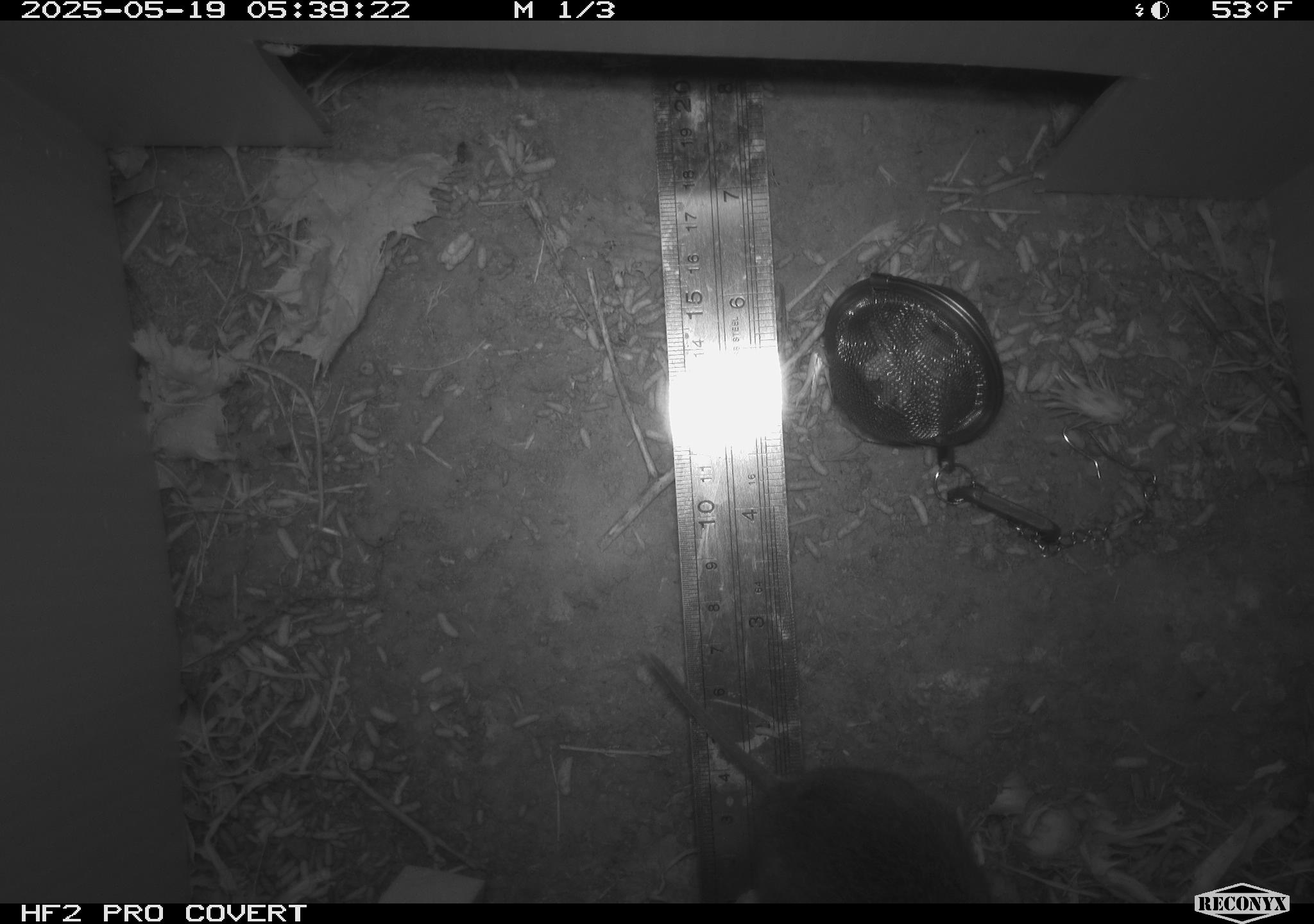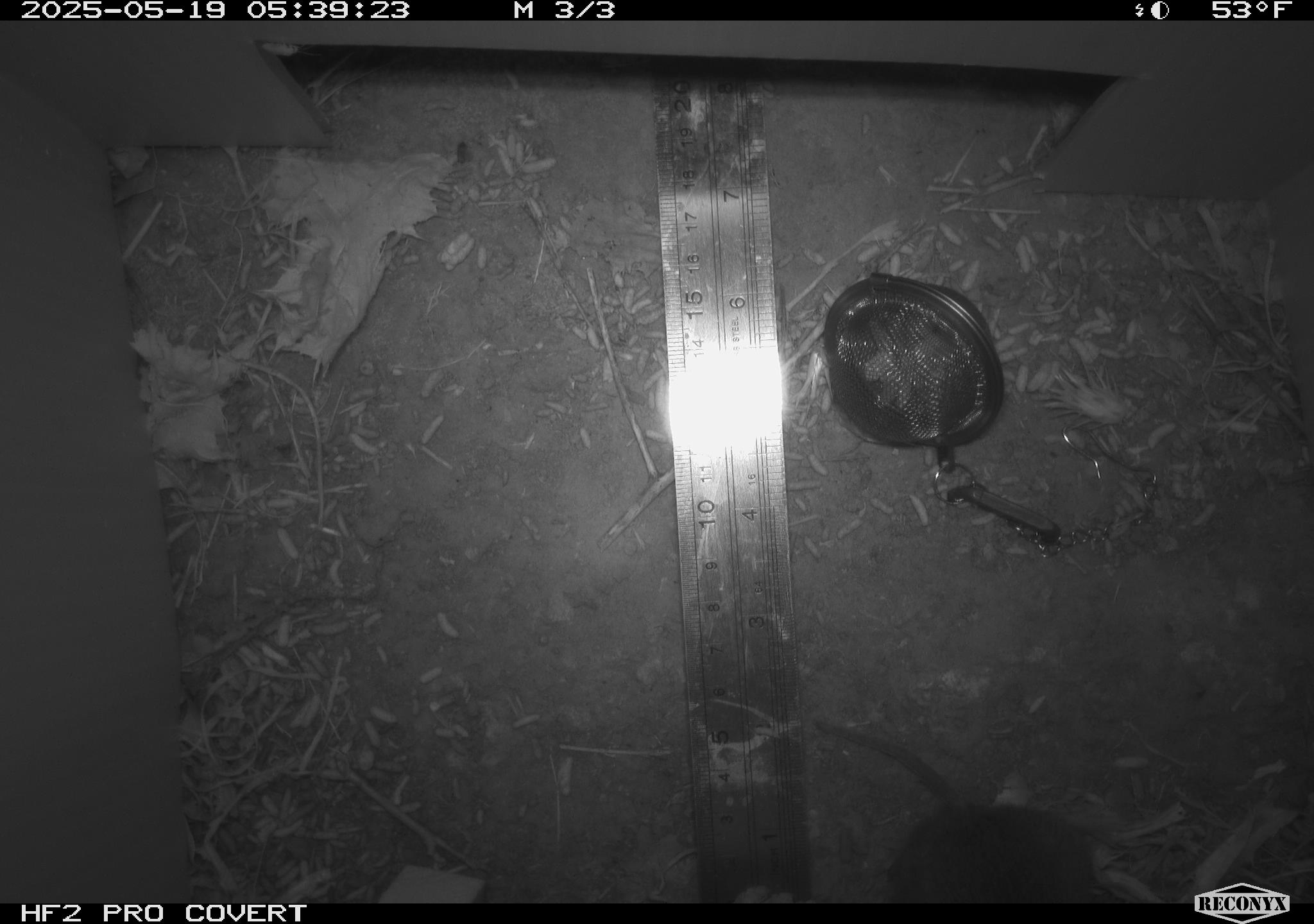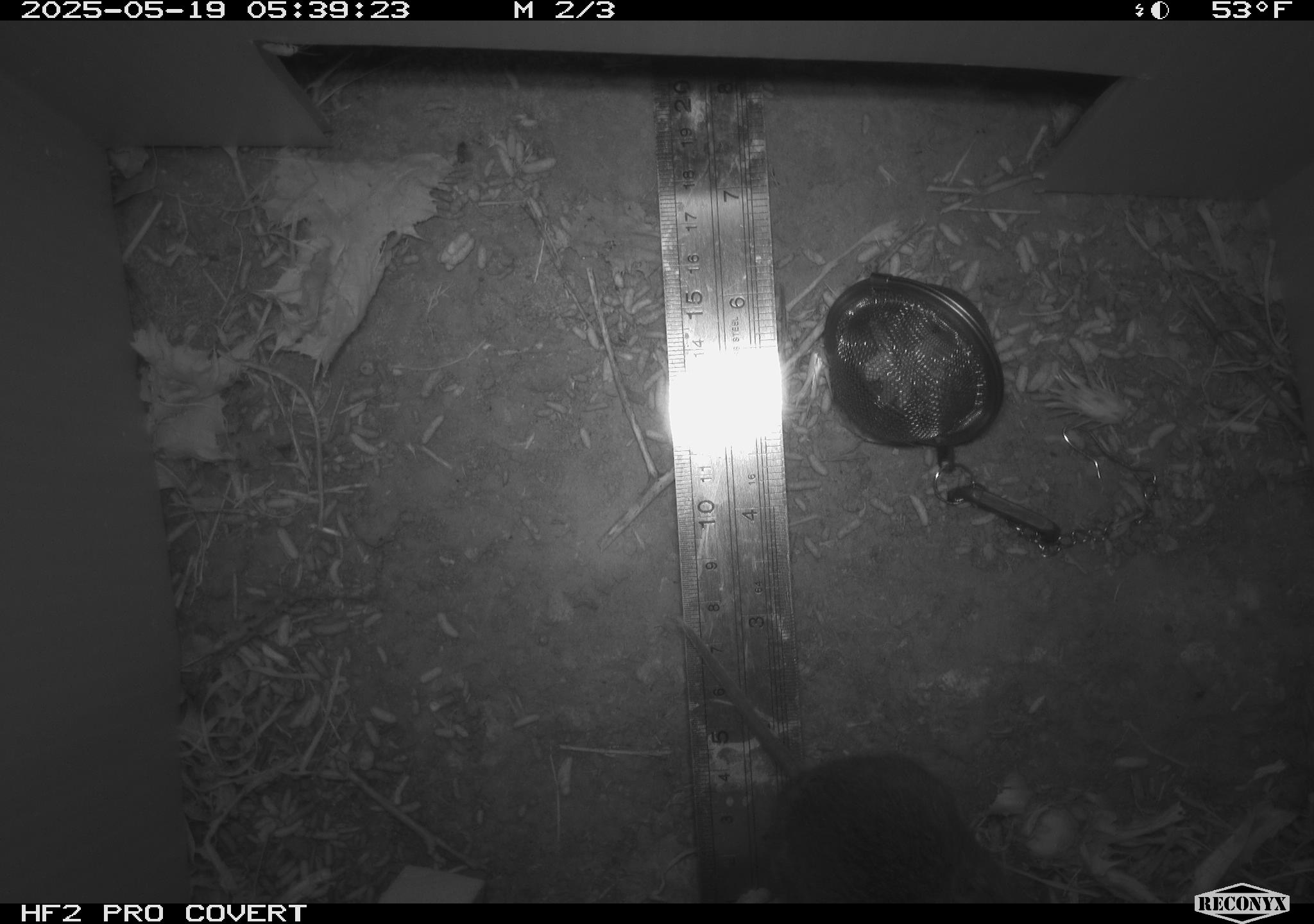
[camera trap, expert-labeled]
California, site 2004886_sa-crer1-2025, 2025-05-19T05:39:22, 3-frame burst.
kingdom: Animalia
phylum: Chordata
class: Mammalia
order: Rodentia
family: Cricetidae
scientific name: Arvicolinae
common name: voles, lemmings, and muskrats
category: arvicolinae subfamily